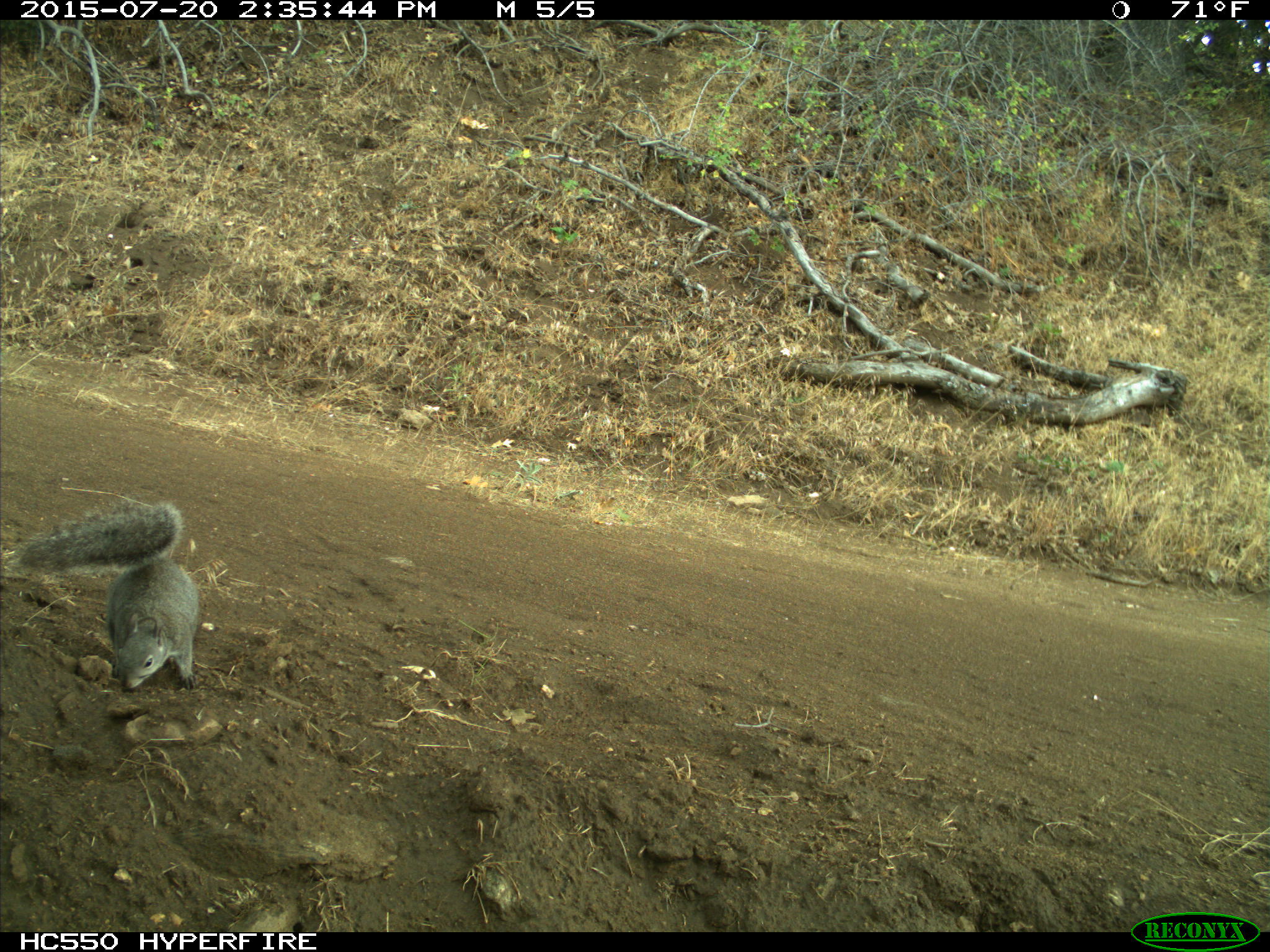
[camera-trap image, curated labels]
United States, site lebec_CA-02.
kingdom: Animalia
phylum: Chordata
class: Mammalia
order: Rodentia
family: Sciuridae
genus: Sciurus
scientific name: Sciurus carolinensis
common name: eastern gray squirrel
Sciurus carolinensis (eastern gray squirrel).